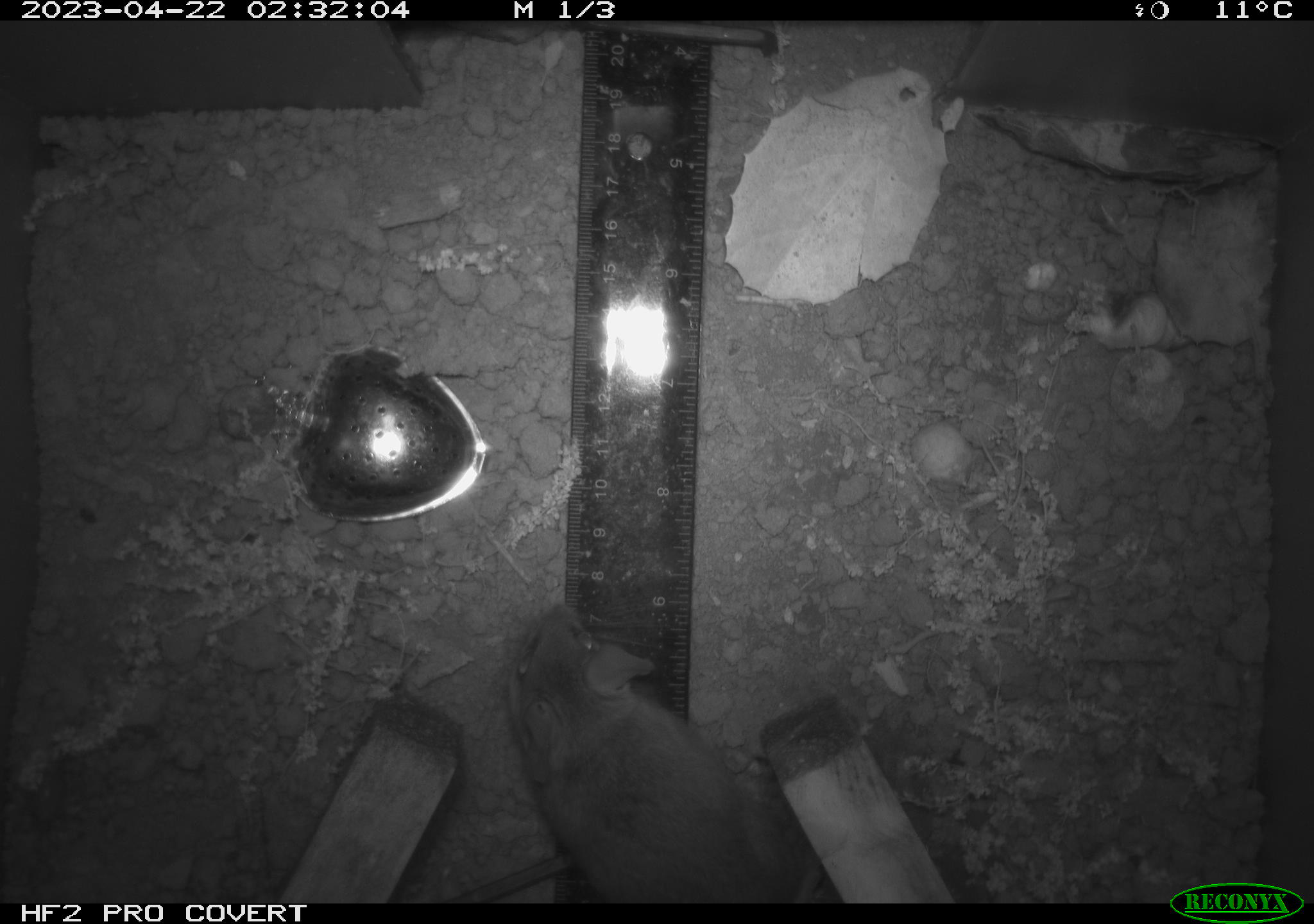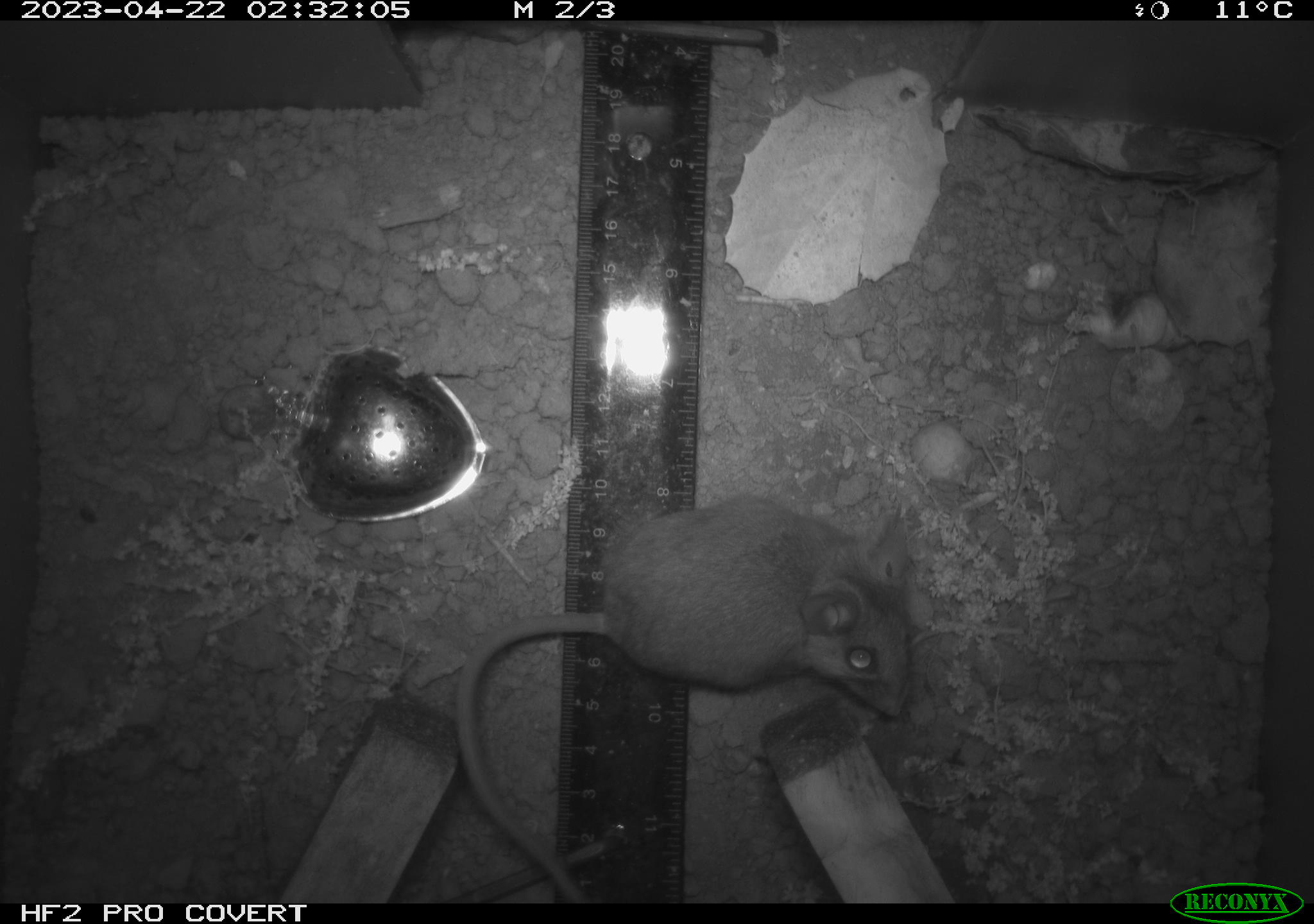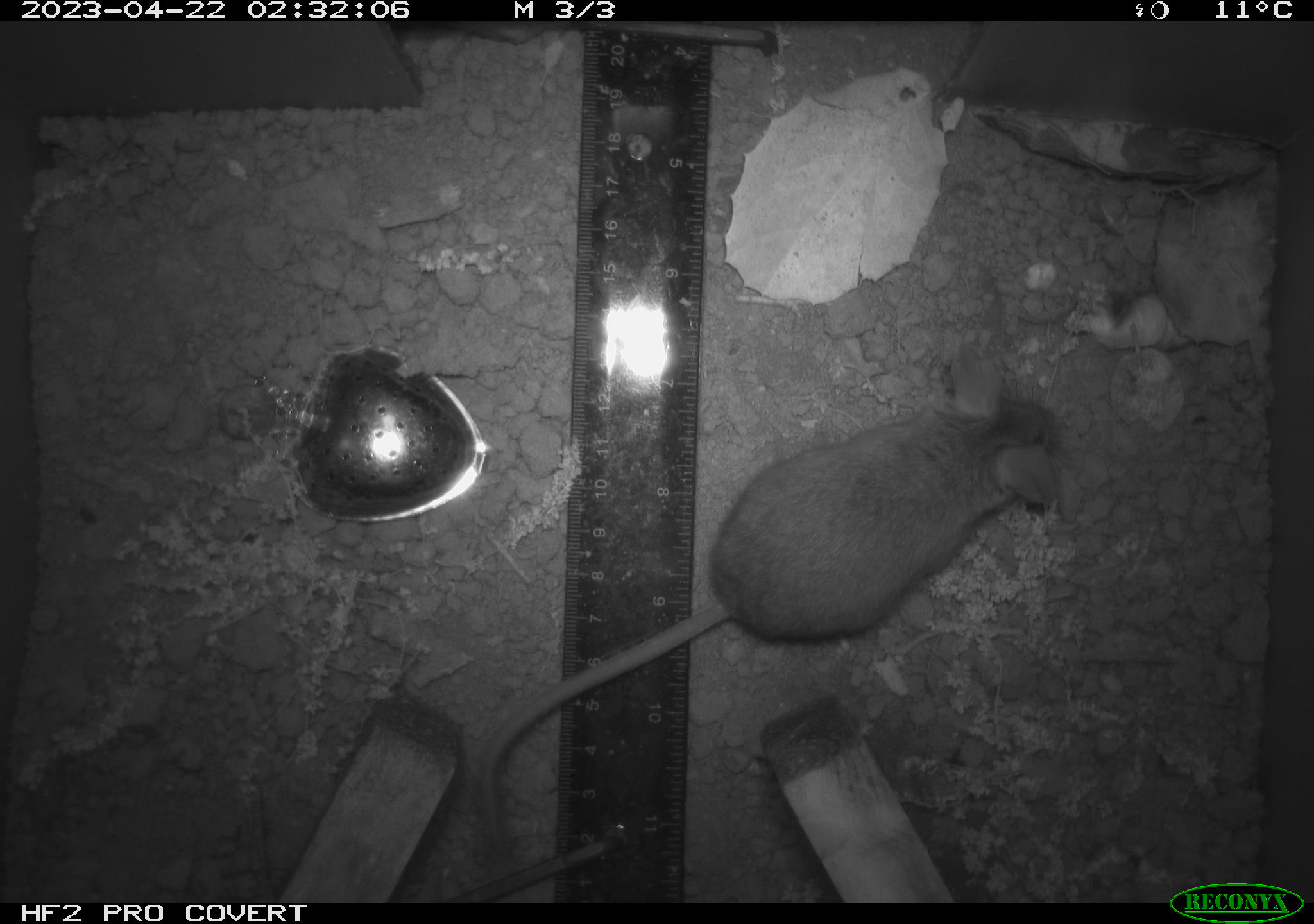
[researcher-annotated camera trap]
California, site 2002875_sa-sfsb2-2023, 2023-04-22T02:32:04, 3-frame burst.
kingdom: Animalia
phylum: Chordata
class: Mammalia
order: Rodentia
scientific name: Rodentia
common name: mouse species